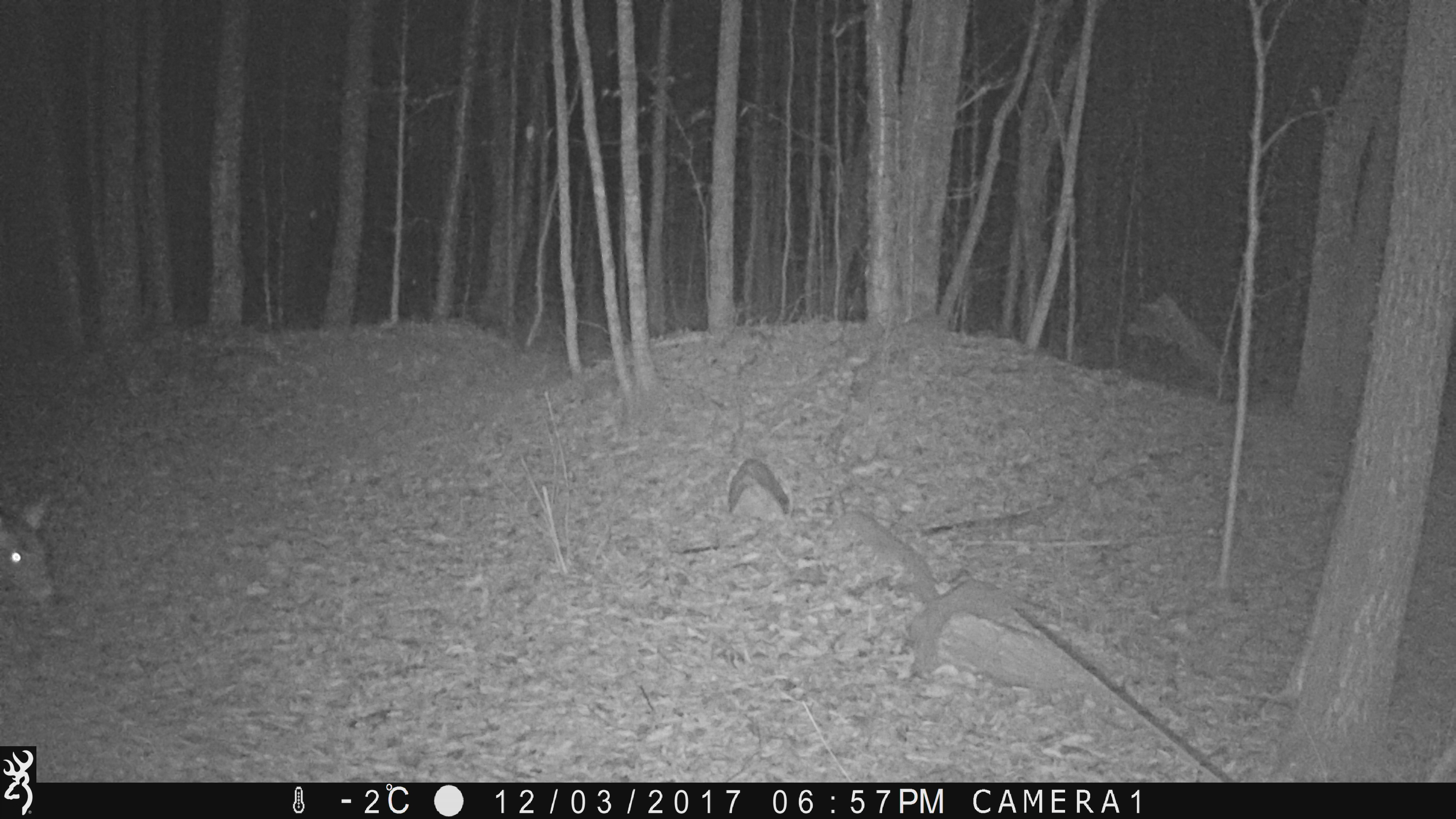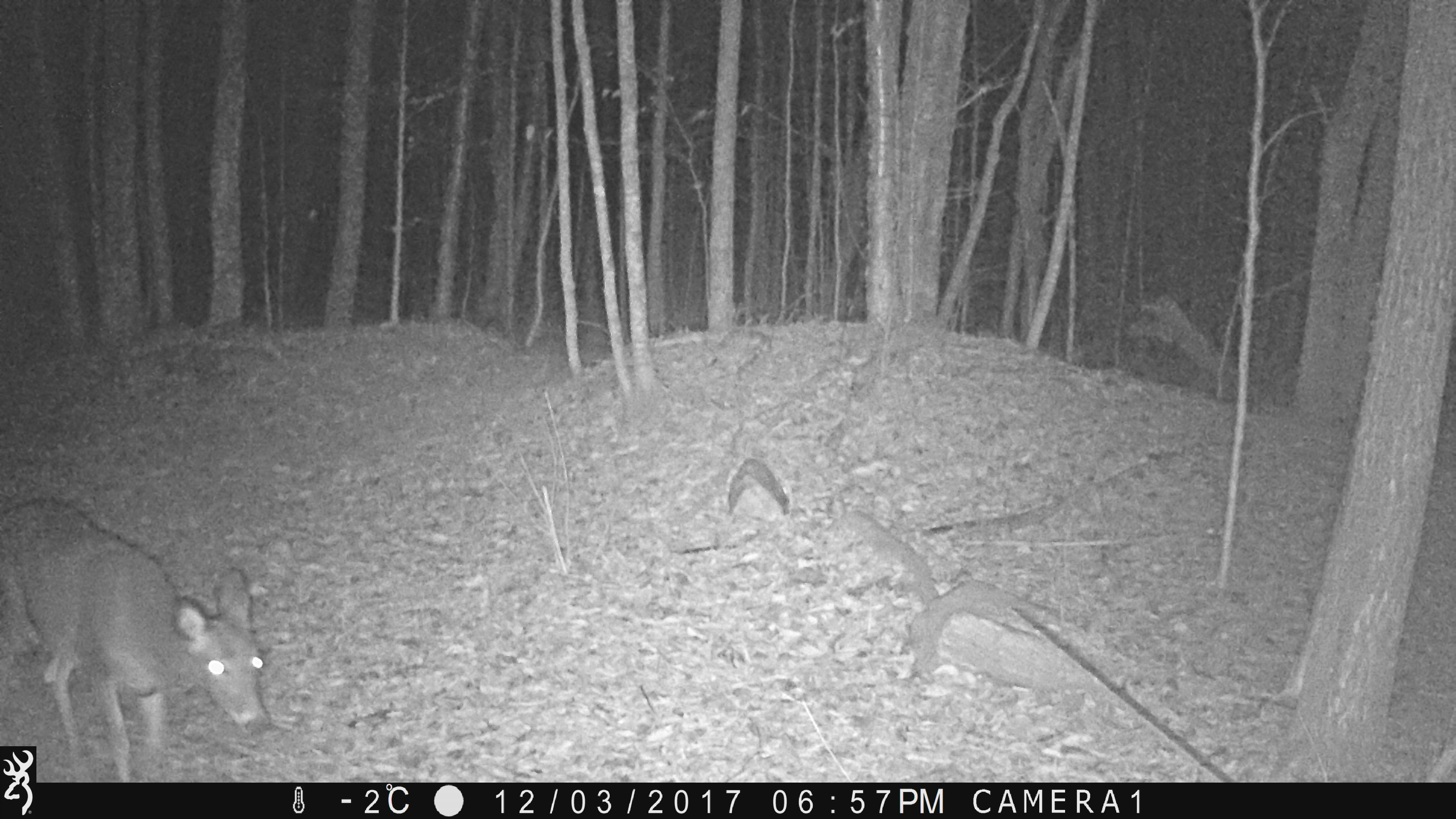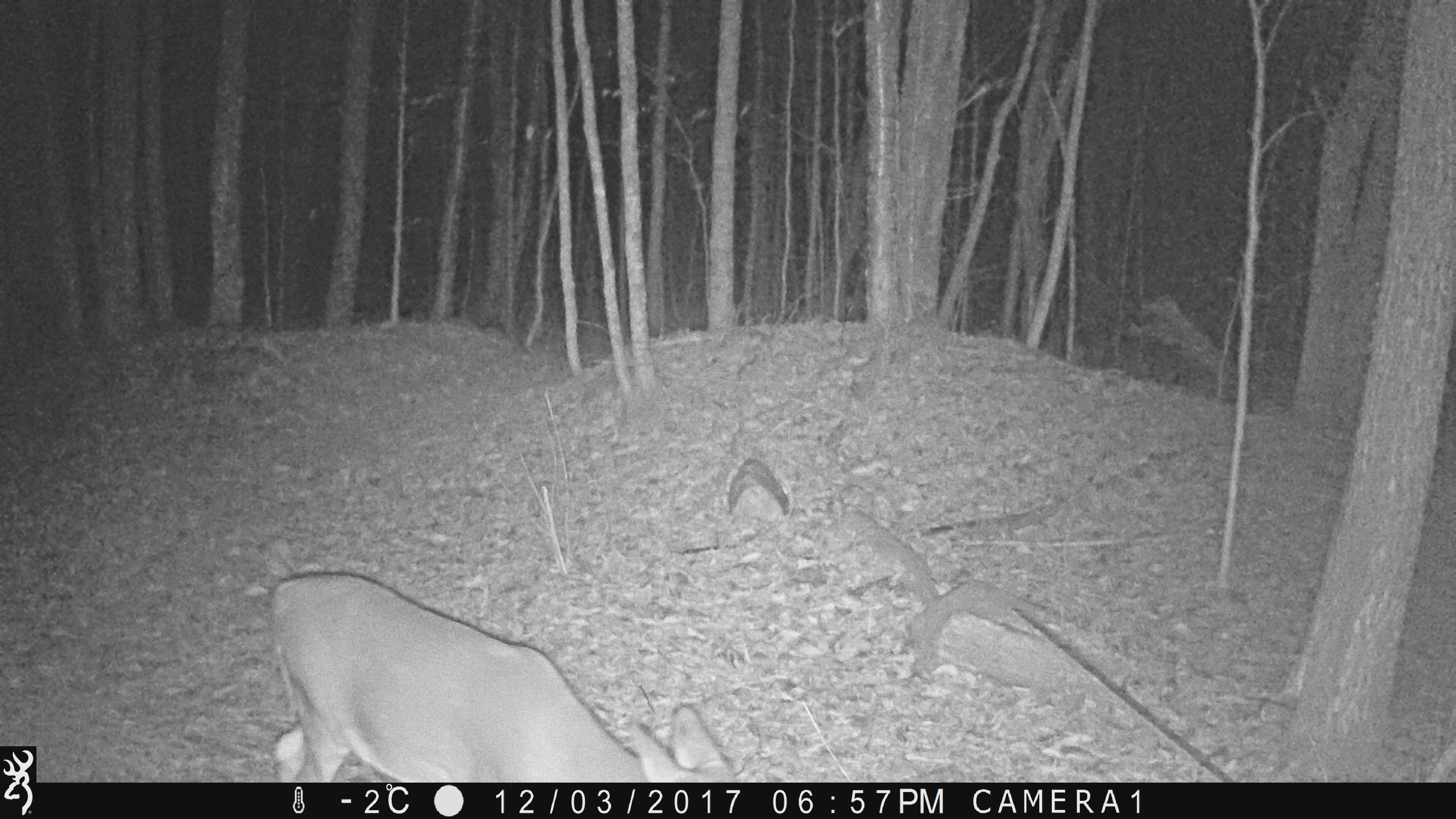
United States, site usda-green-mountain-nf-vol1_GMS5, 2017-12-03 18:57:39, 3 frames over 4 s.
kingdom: Animalia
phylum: Chordata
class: Mammalia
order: Artiodactyla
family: Cervidae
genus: Odocoileus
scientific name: Odocoileus virginianus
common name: white-tailed deer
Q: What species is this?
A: White-tailed deer (Odocoileus virginianus).